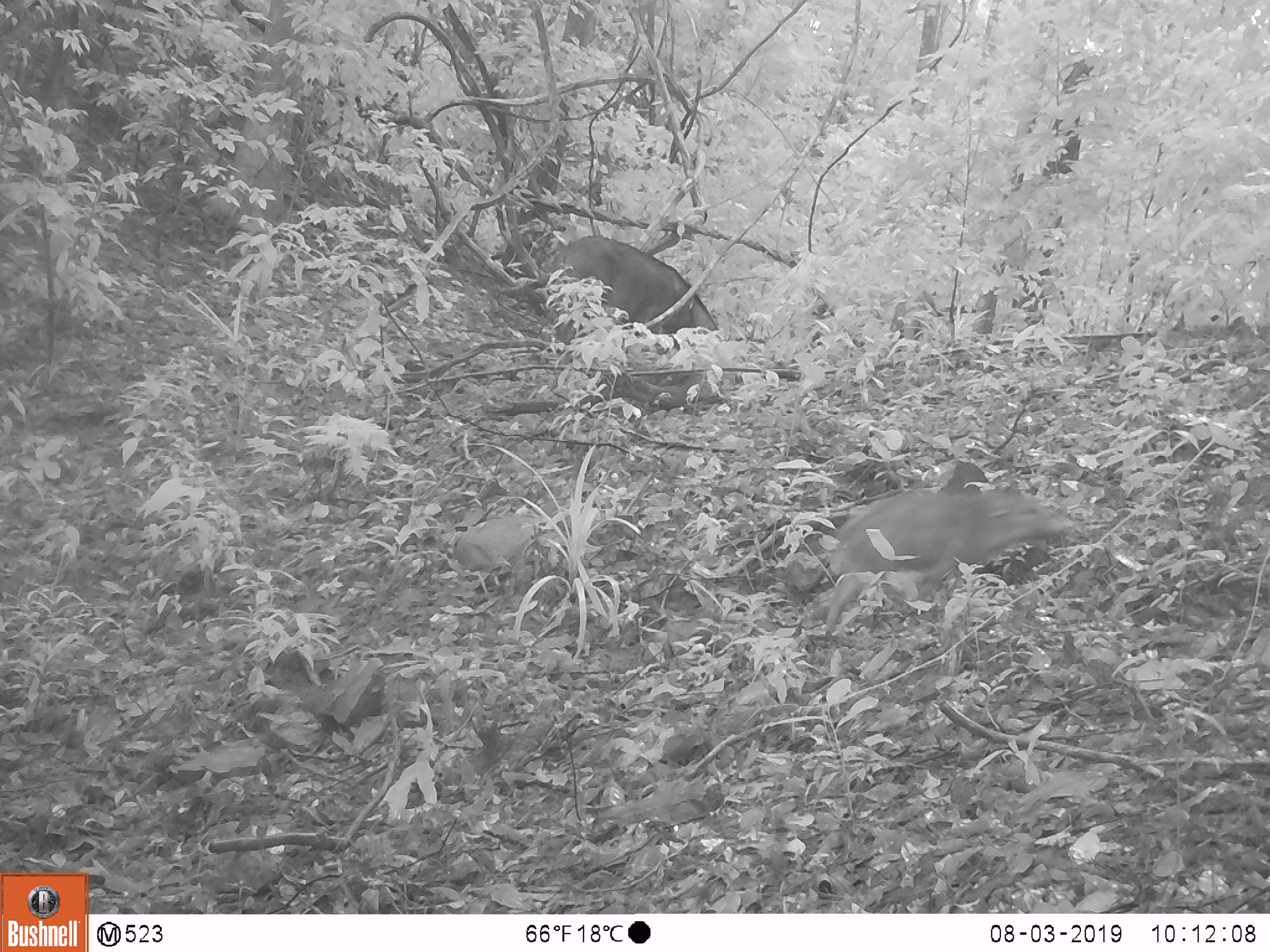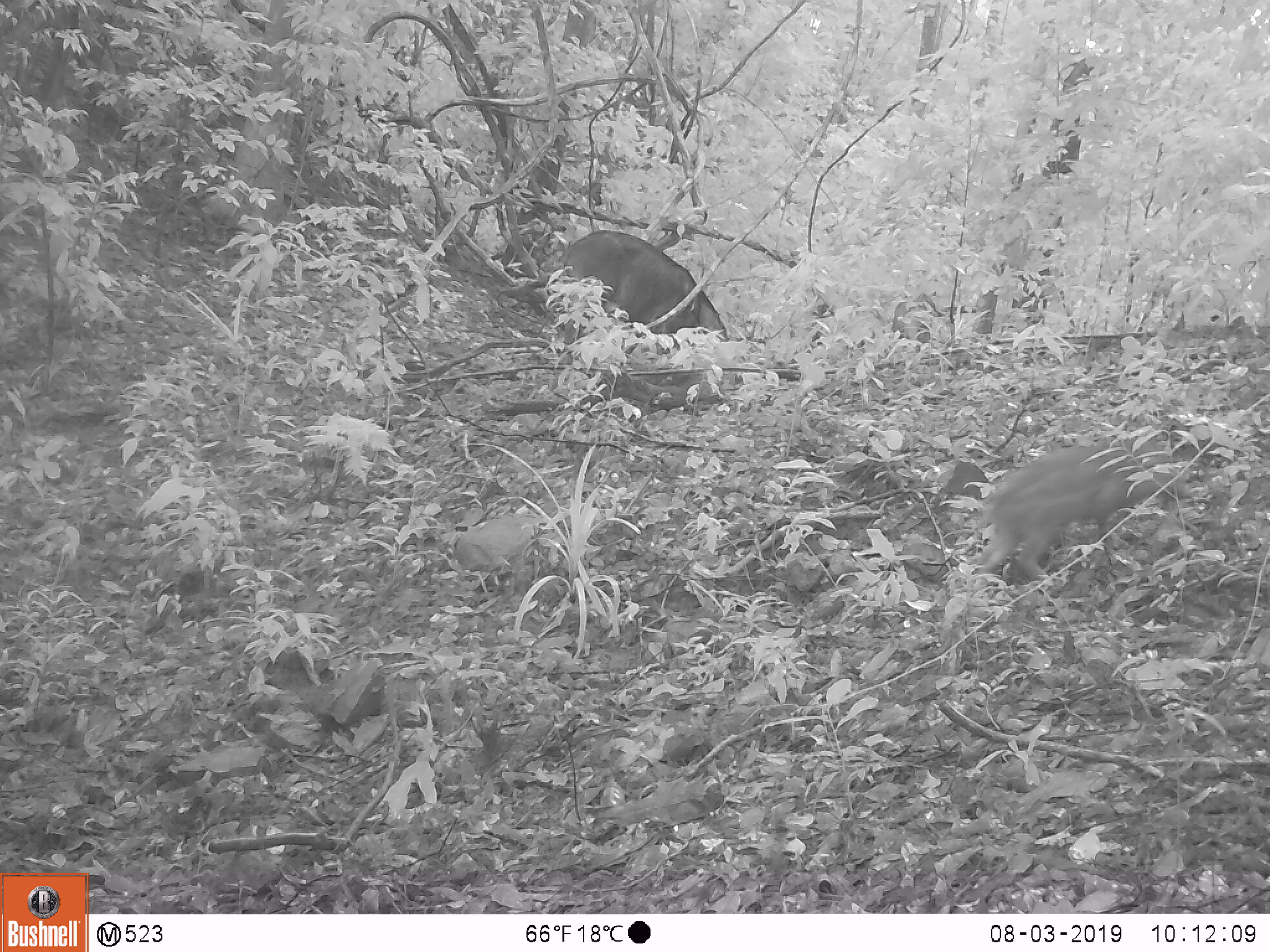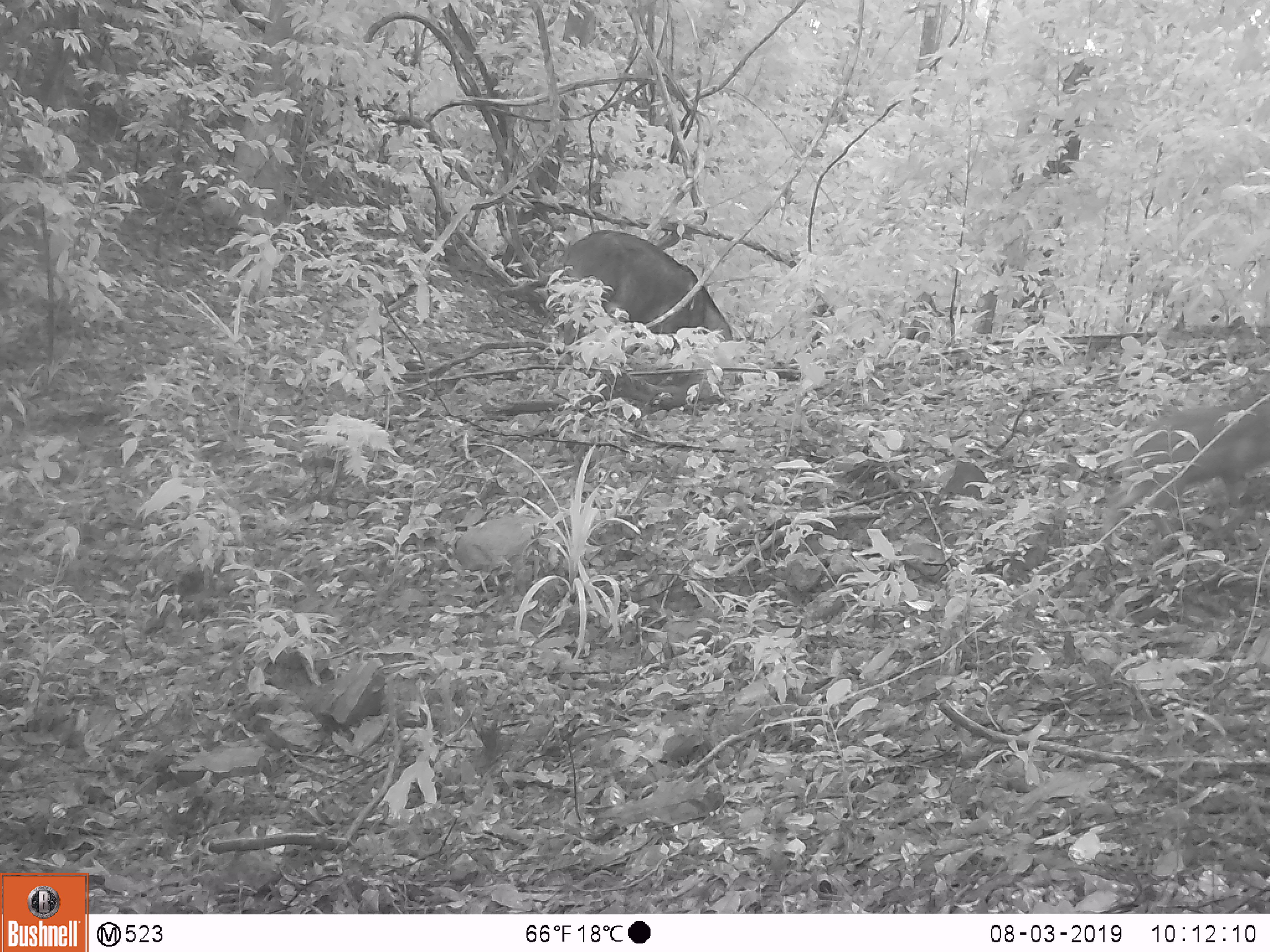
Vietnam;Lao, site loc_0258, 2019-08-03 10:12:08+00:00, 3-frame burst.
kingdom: Animalia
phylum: Chordata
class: Mammalia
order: Artiodactyla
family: Suidae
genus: Sus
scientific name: Sus scrofa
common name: eurasian wild pig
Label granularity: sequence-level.